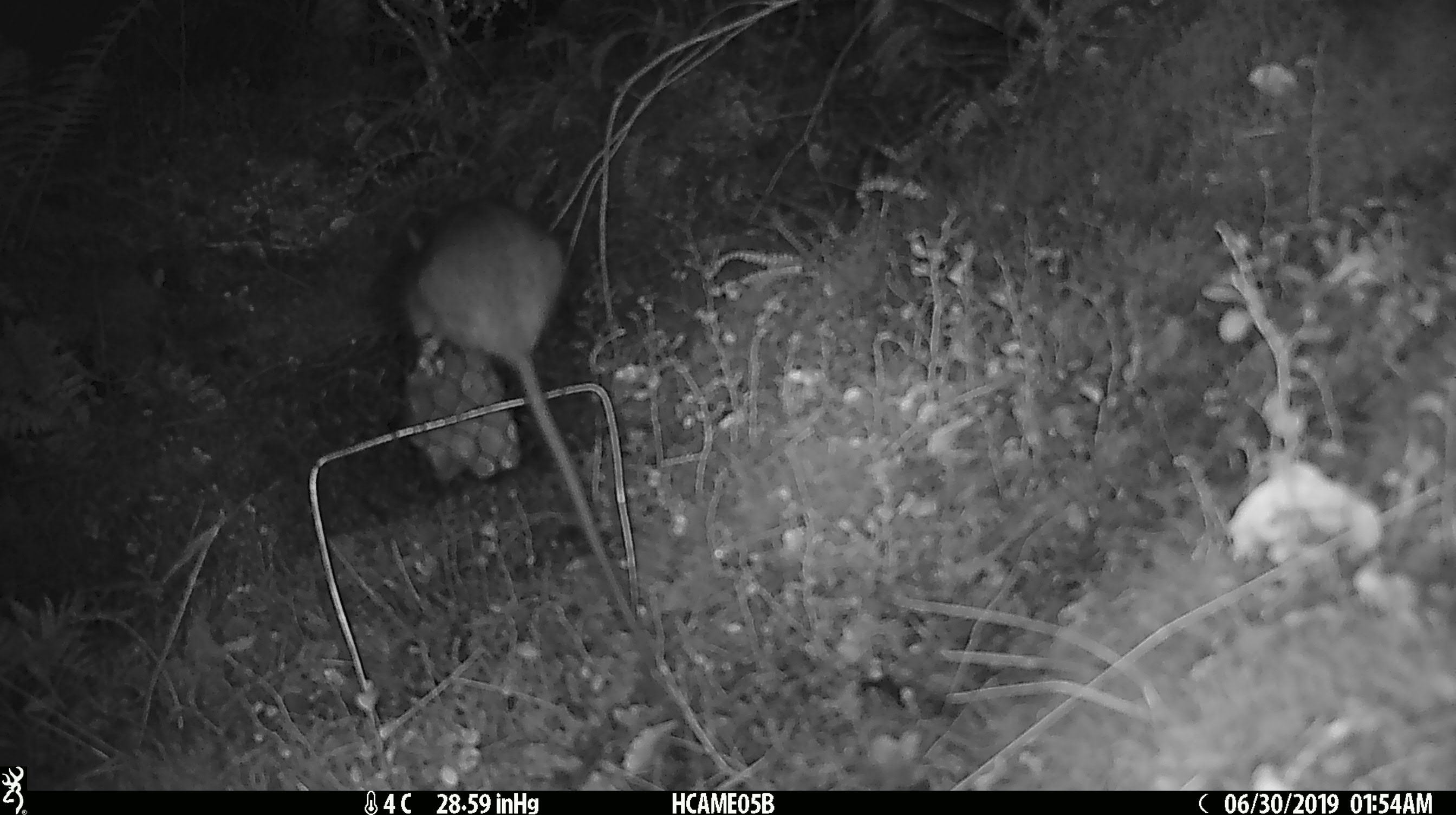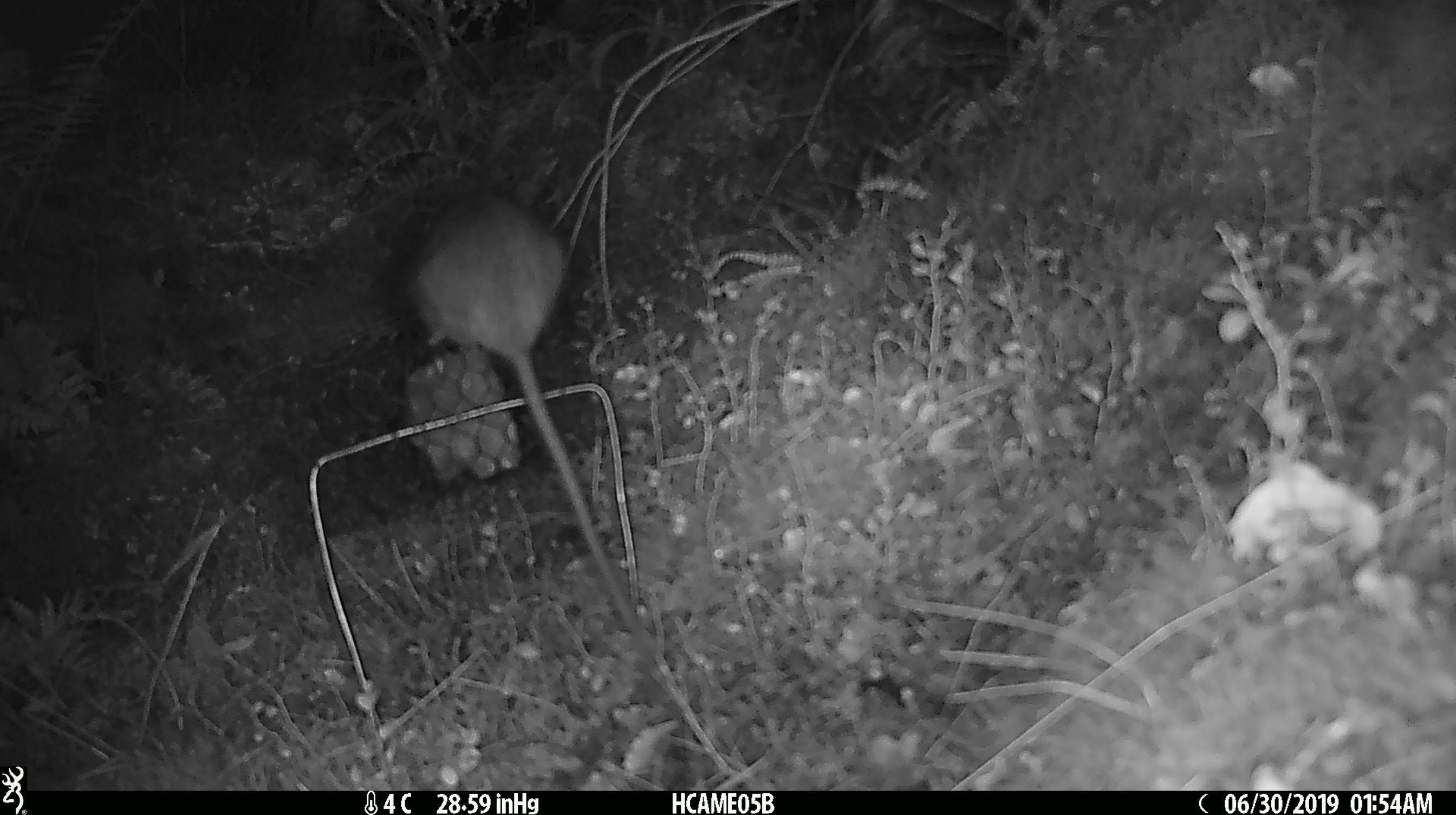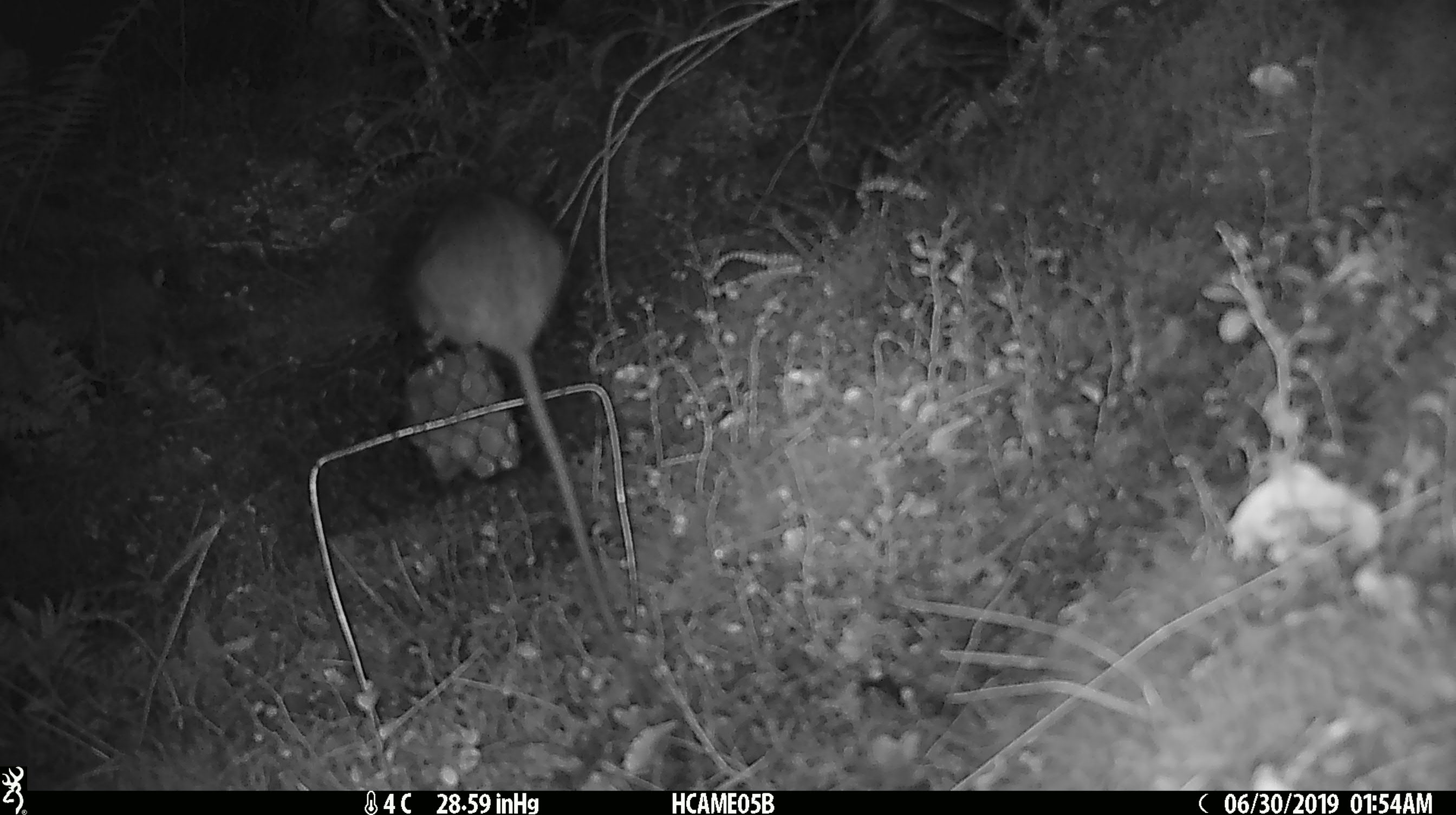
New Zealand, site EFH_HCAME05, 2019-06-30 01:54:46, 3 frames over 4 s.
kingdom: Animalia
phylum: Chordata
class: Mammalia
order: Rodentia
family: Muridae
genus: Rattus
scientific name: Rattus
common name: rat